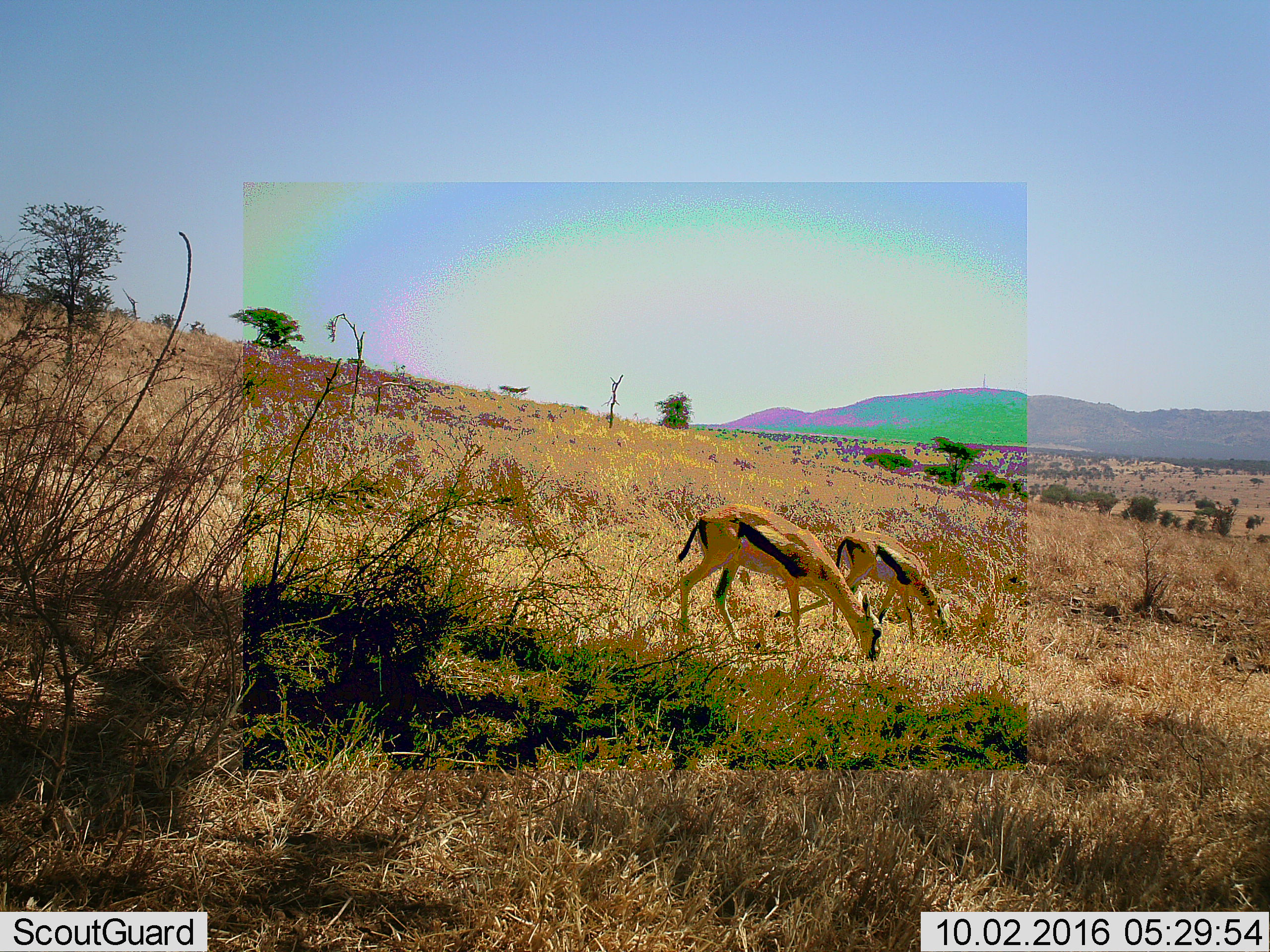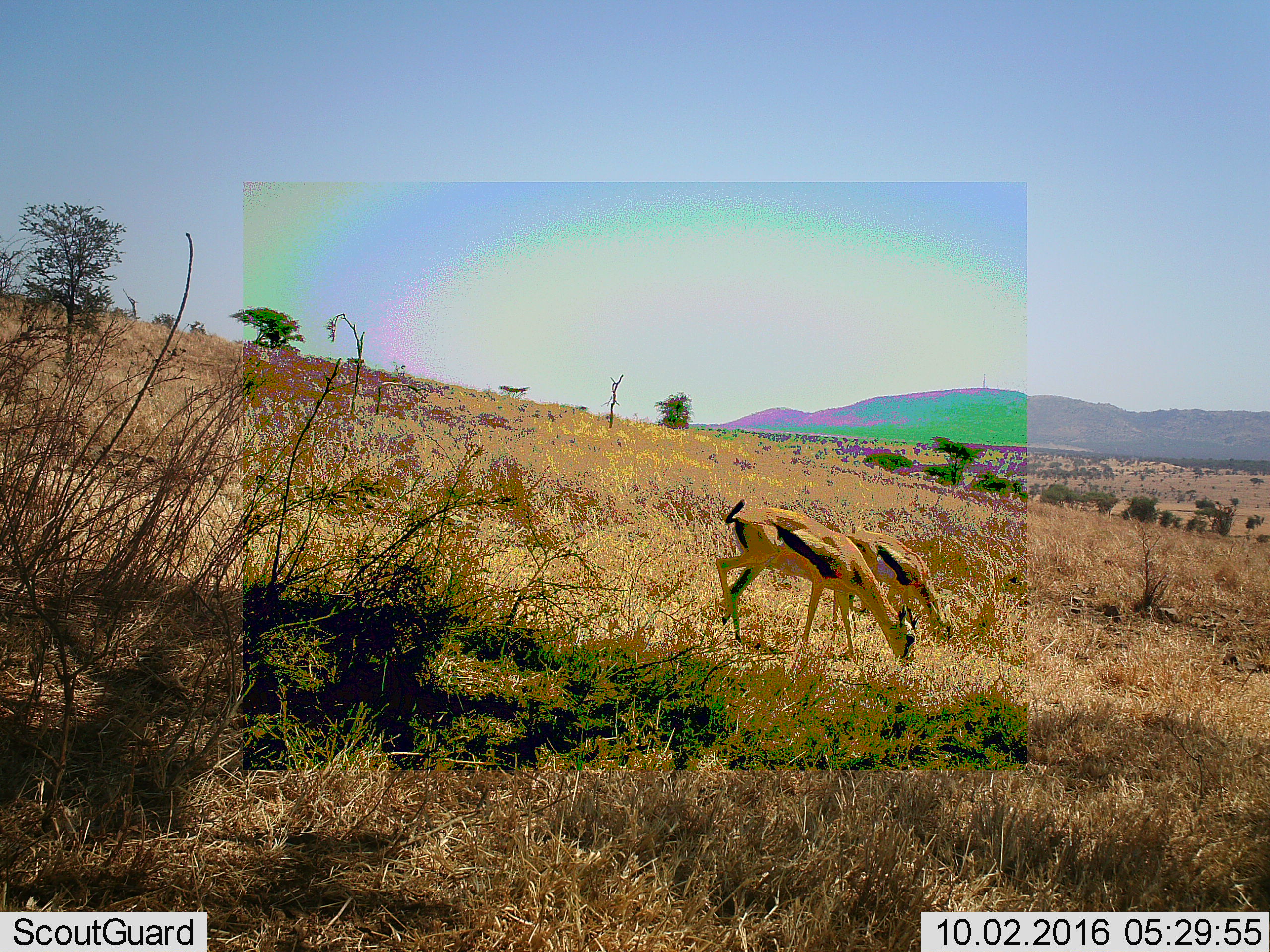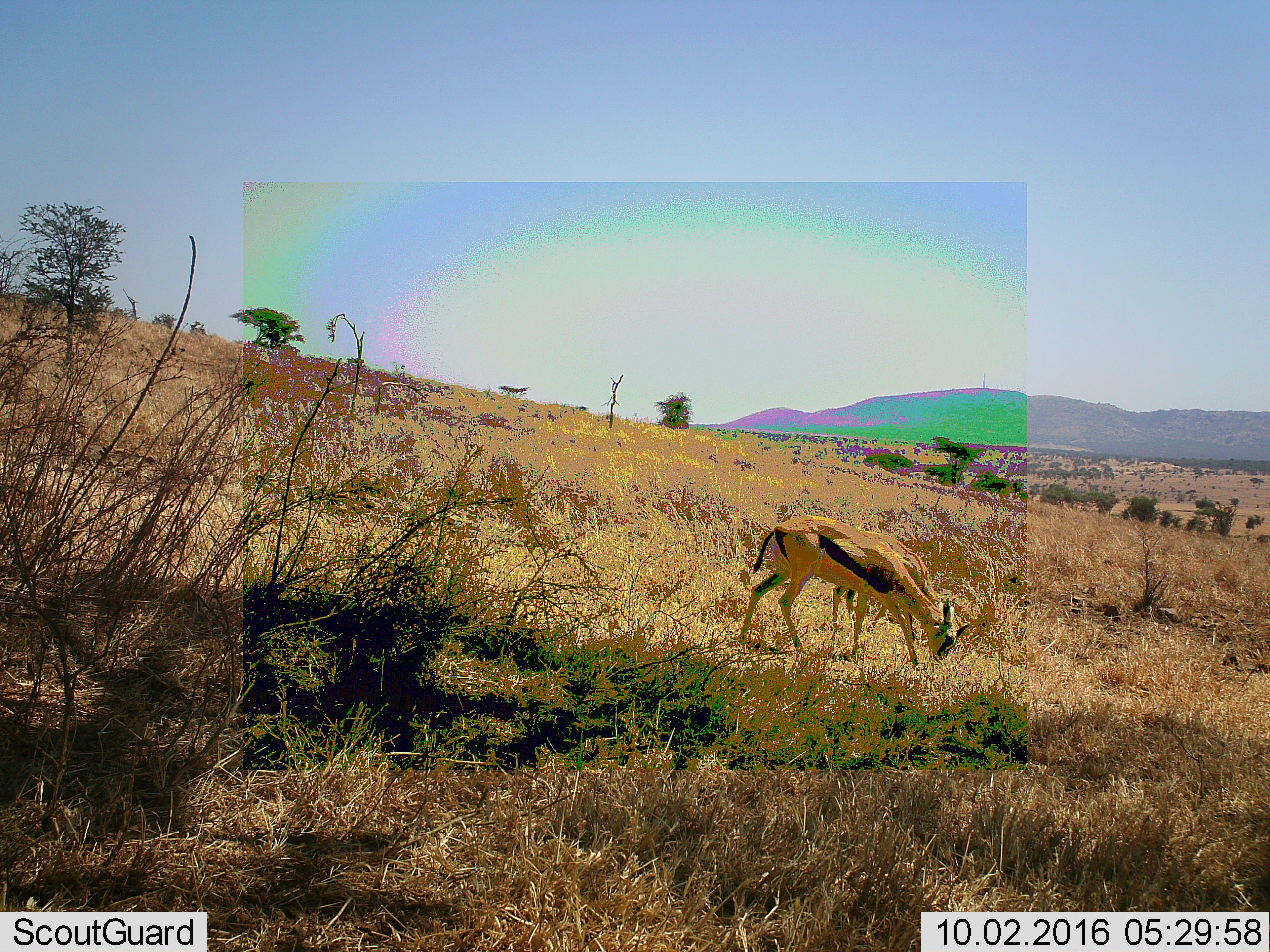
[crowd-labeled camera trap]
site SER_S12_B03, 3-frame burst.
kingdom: Animalia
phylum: Chordata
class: Mammalia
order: Artiodactyla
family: Bovidae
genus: Eudorcas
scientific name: Eudorcas thomsonii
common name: thomson's gazelle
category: gazellethomsons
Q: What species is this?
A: Gazellethomsons (thomson's gazelle) (Eudorcas thomsonii).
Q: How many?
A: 2.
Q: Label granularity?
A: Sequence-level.